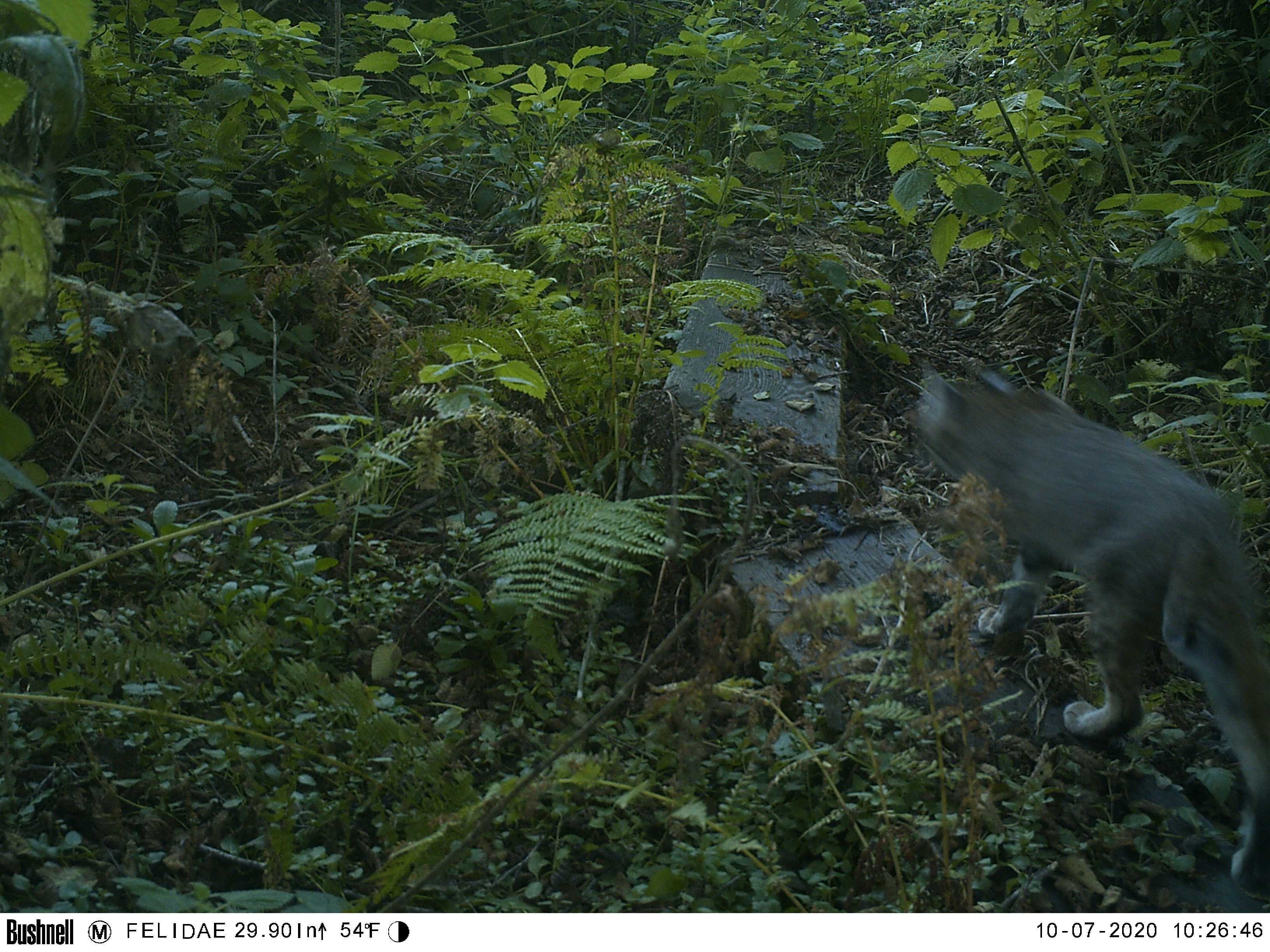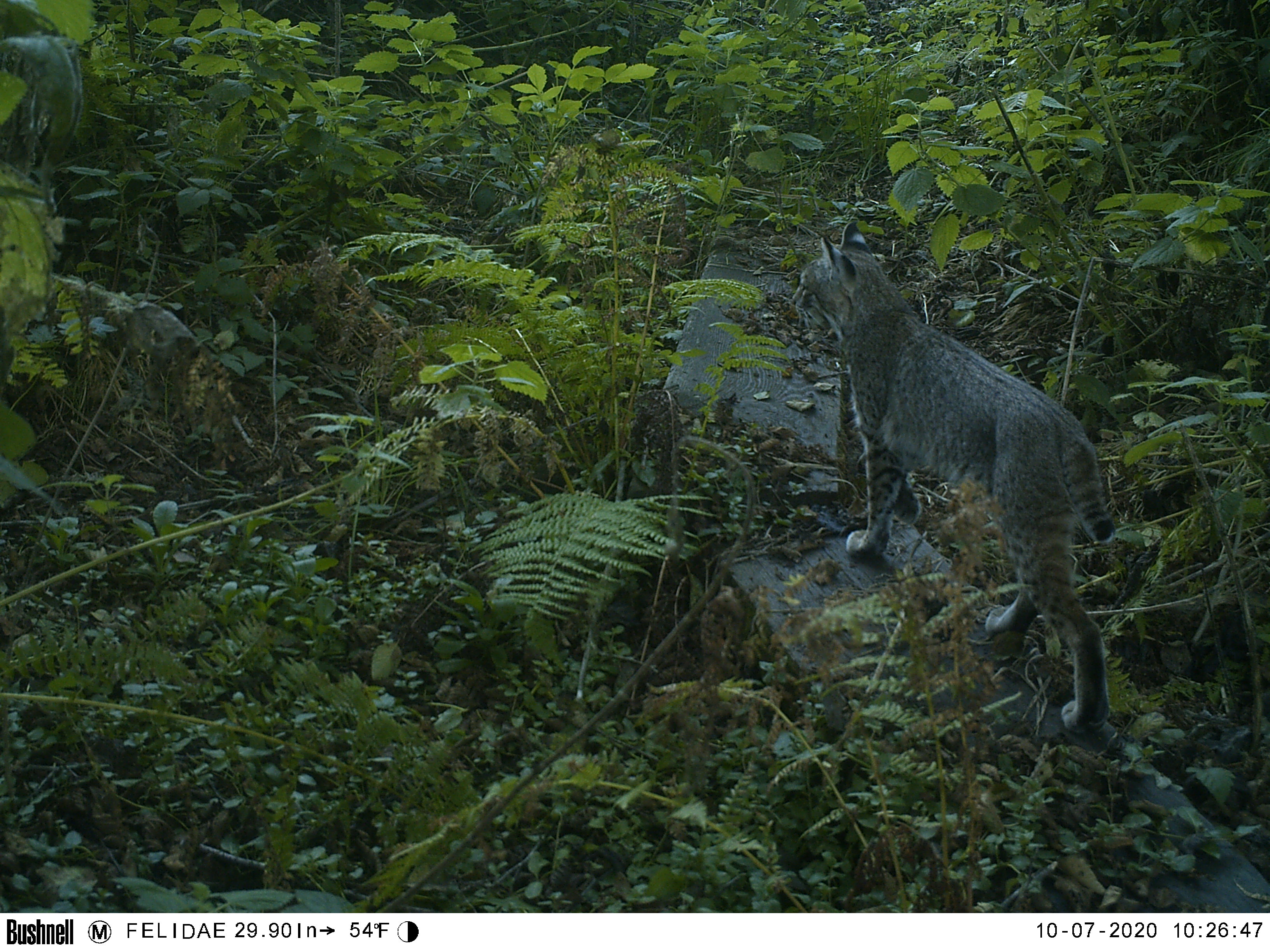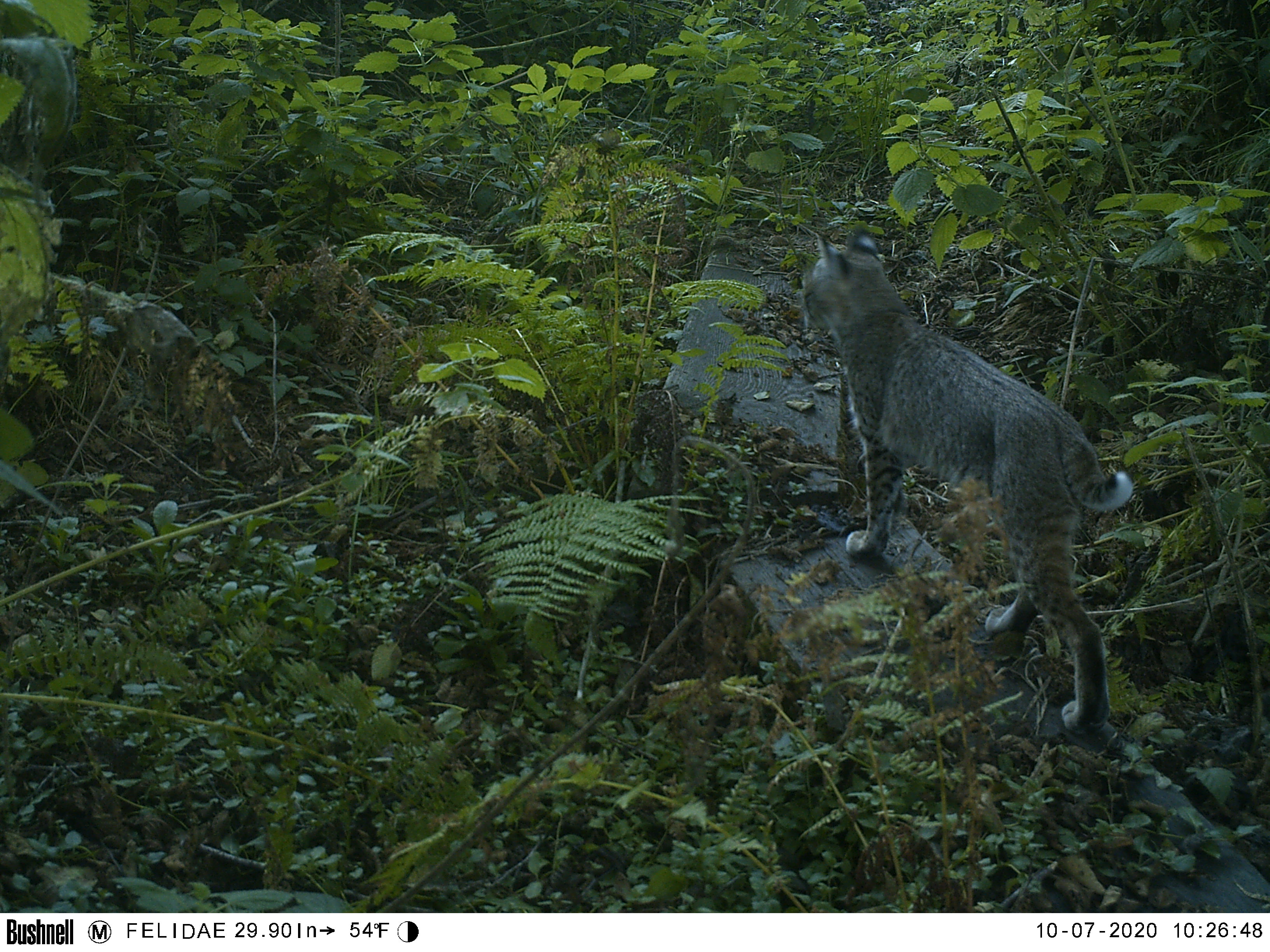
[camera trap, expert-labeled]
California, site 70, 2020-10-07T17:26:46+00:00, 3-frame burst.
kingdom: Animalia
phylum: Chordata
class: Mammalia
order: Carnivora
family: Felidae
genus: Lynx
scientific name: Lynx rufus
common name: bobcat